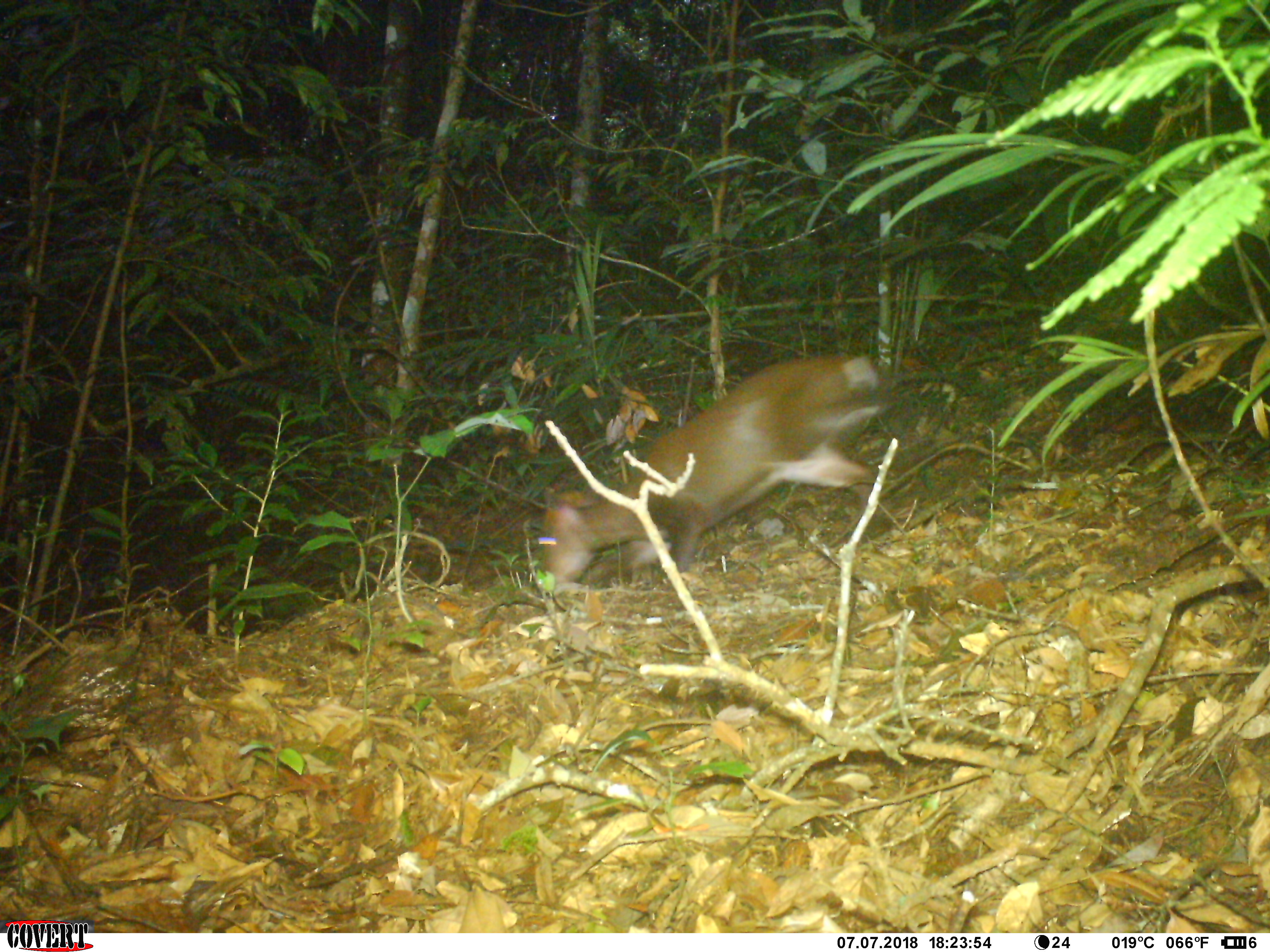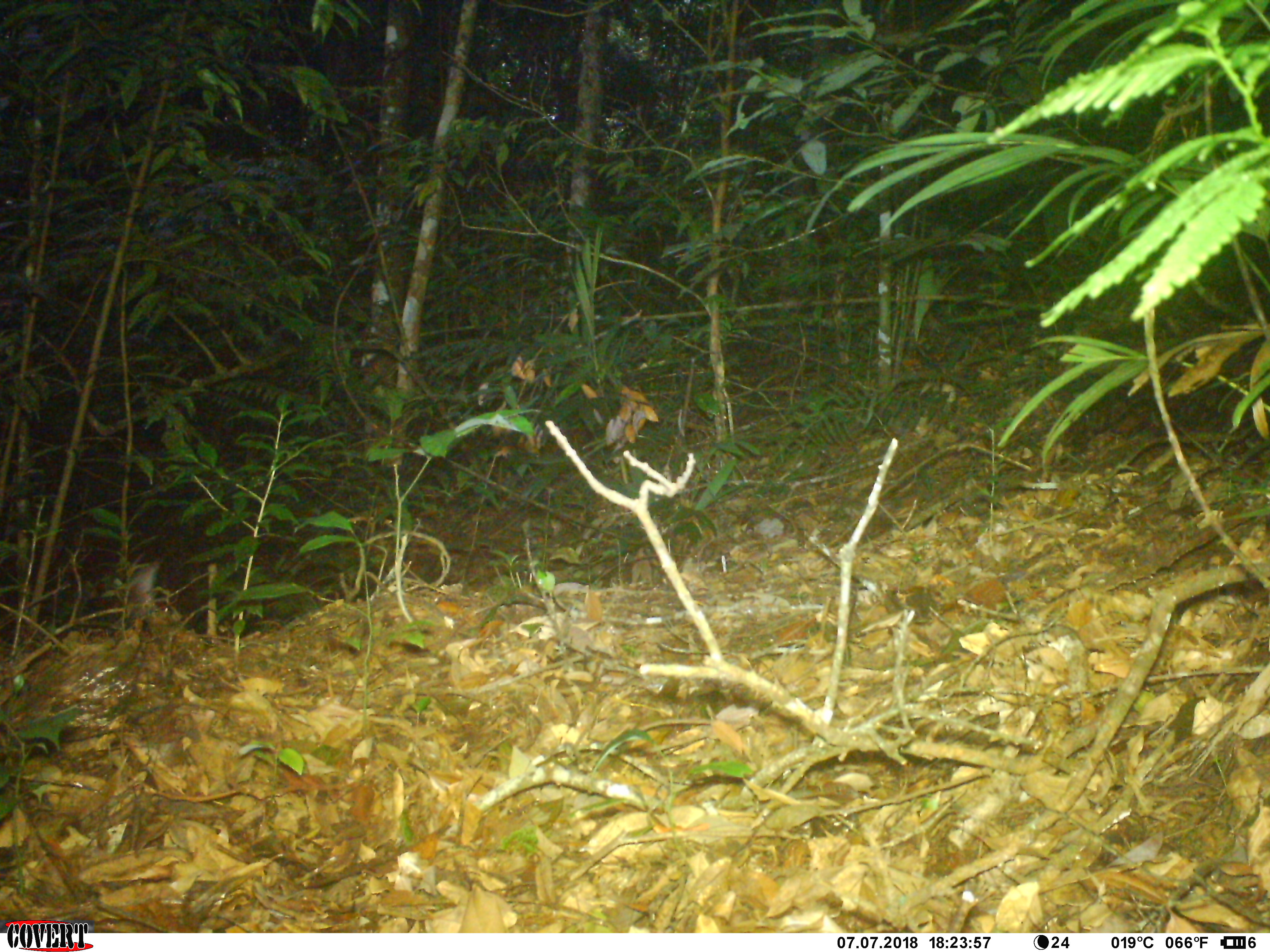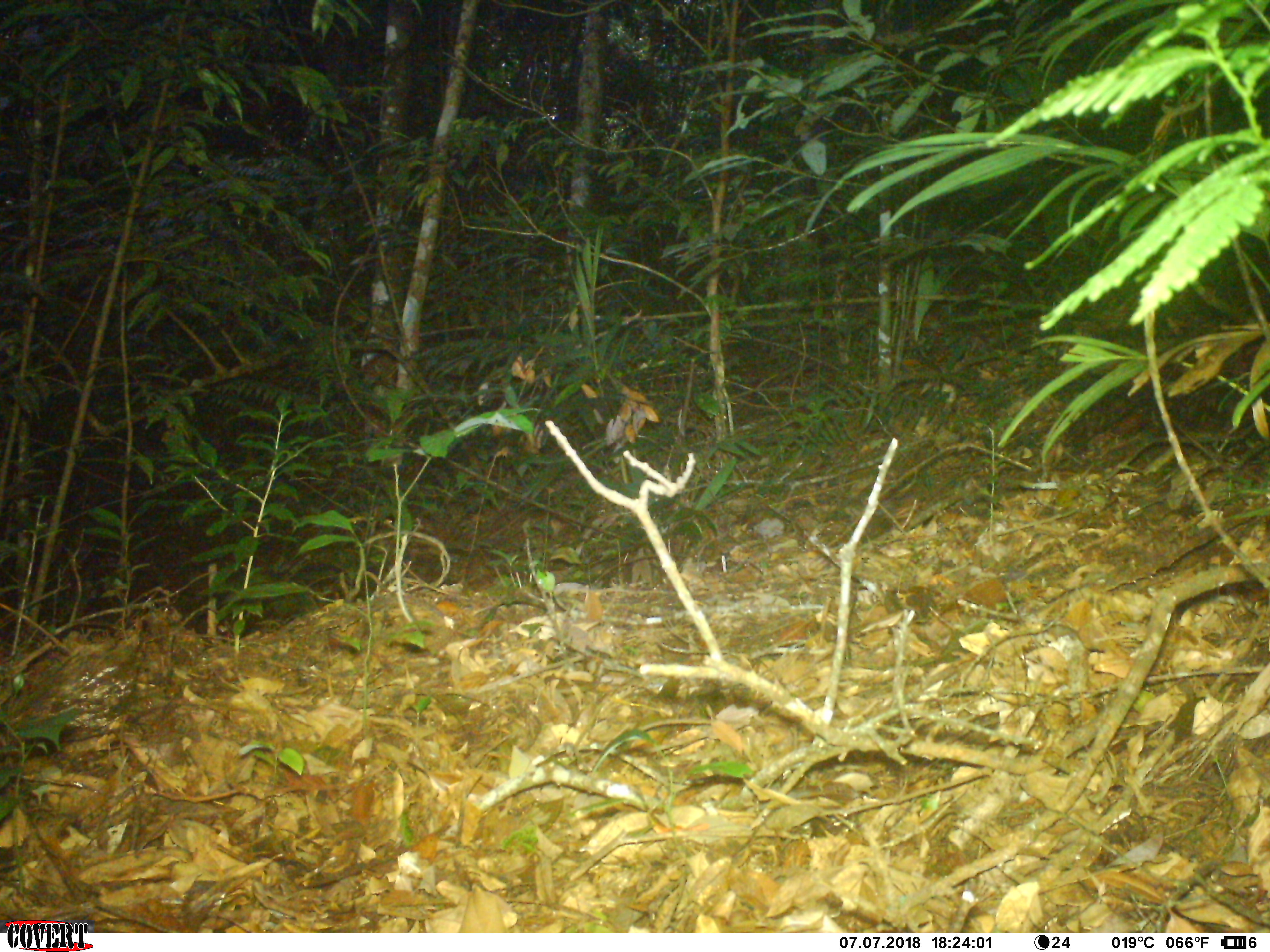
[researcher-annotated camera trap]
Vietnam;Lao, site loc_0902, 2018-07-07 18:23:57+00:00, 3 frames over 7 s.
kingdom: Animalia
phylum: Chordata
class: Mammalia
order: Artiodactyla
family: Cervidae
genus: Muntiacus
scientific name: Muntiacus rooseveltorum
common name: roosevelt's muntjac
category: roosevelts muntjac group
Roosevelts muntjac group (roosevelt's muntjac) (Muntiacus rooseveltorum). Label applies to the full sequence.